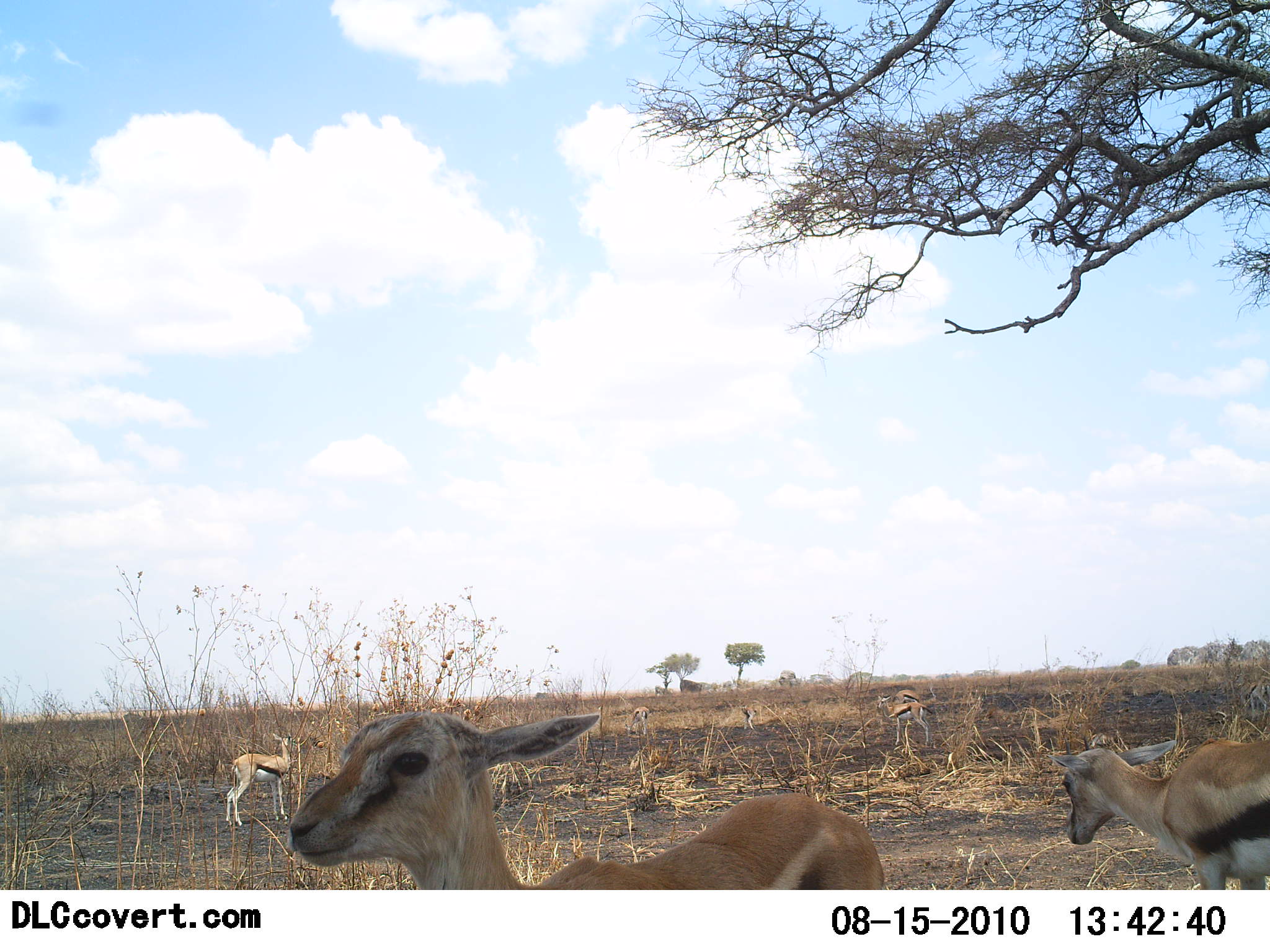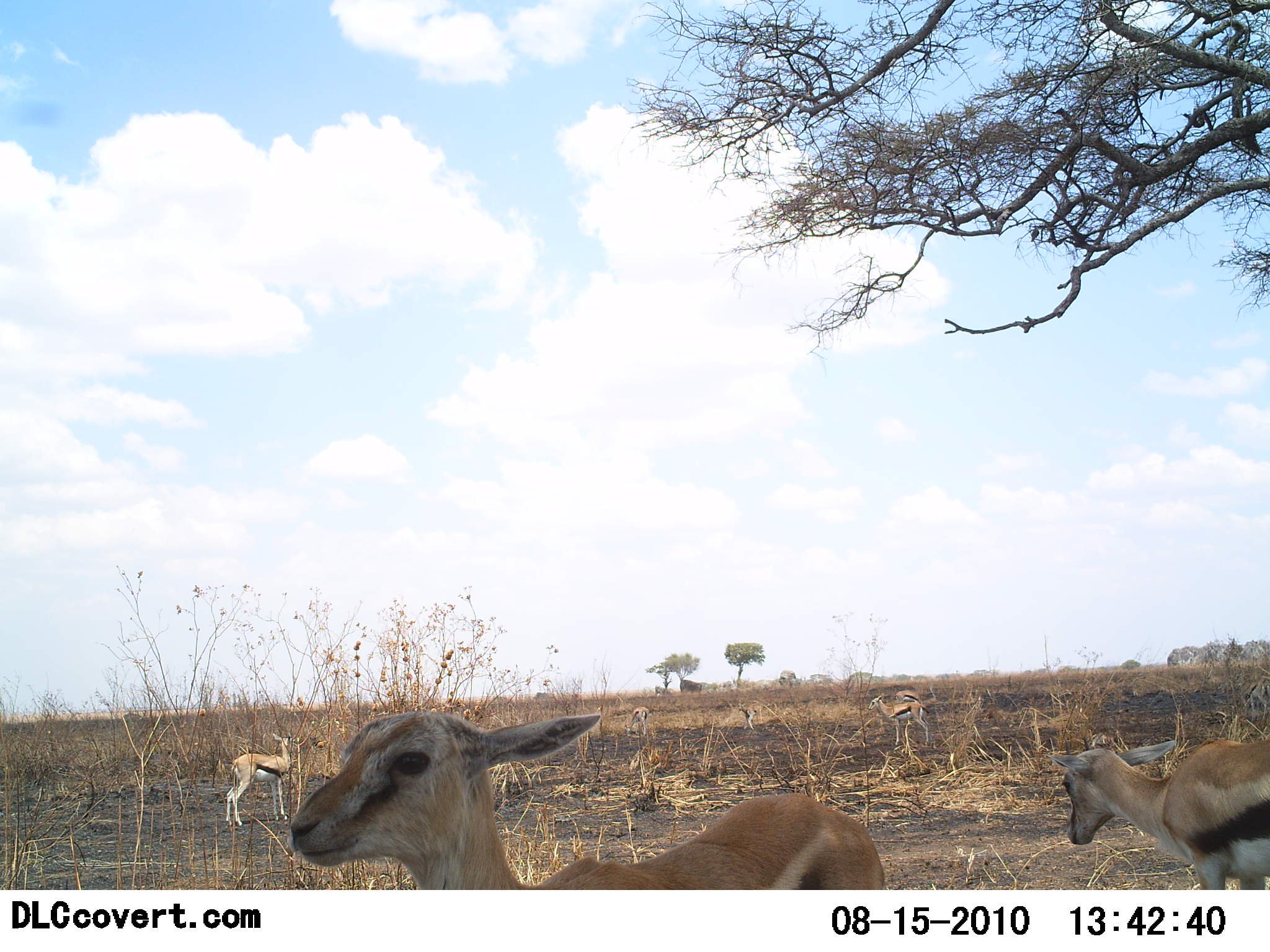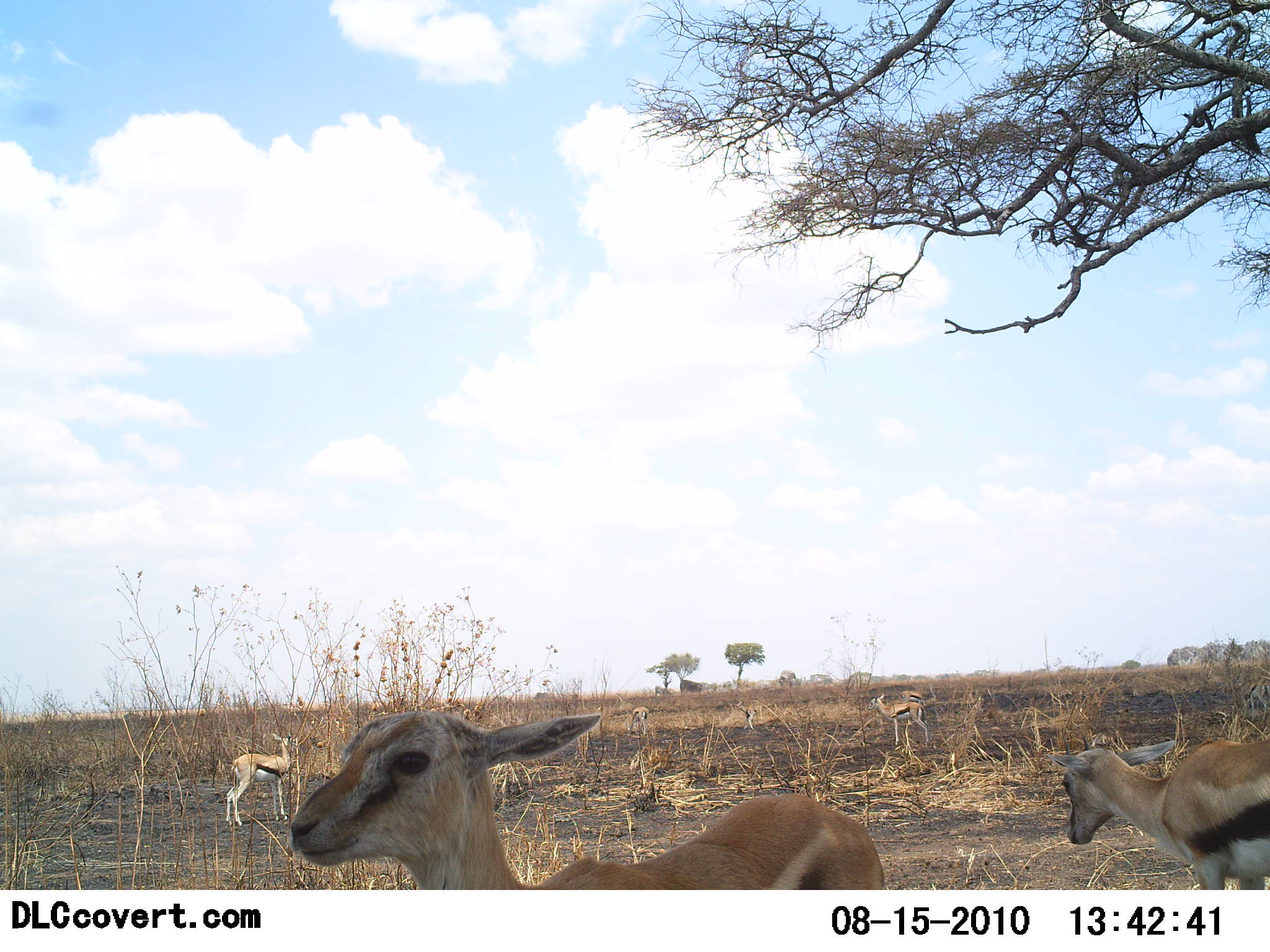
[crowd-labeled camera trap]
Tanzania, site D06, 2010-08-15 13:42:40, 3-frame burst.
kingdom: Animalia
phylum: Chordata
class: Mammalia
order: Artiodactyla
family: Bovidae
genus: Eudorcas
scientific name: Eudorcas thomsonii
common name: thomson's gazelle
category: gazellethomsons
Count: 5.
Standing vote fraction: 100%.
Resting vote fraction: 5%.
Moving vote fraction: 5%.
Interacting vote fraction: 0%.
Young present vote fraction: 37%.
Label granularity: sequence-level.